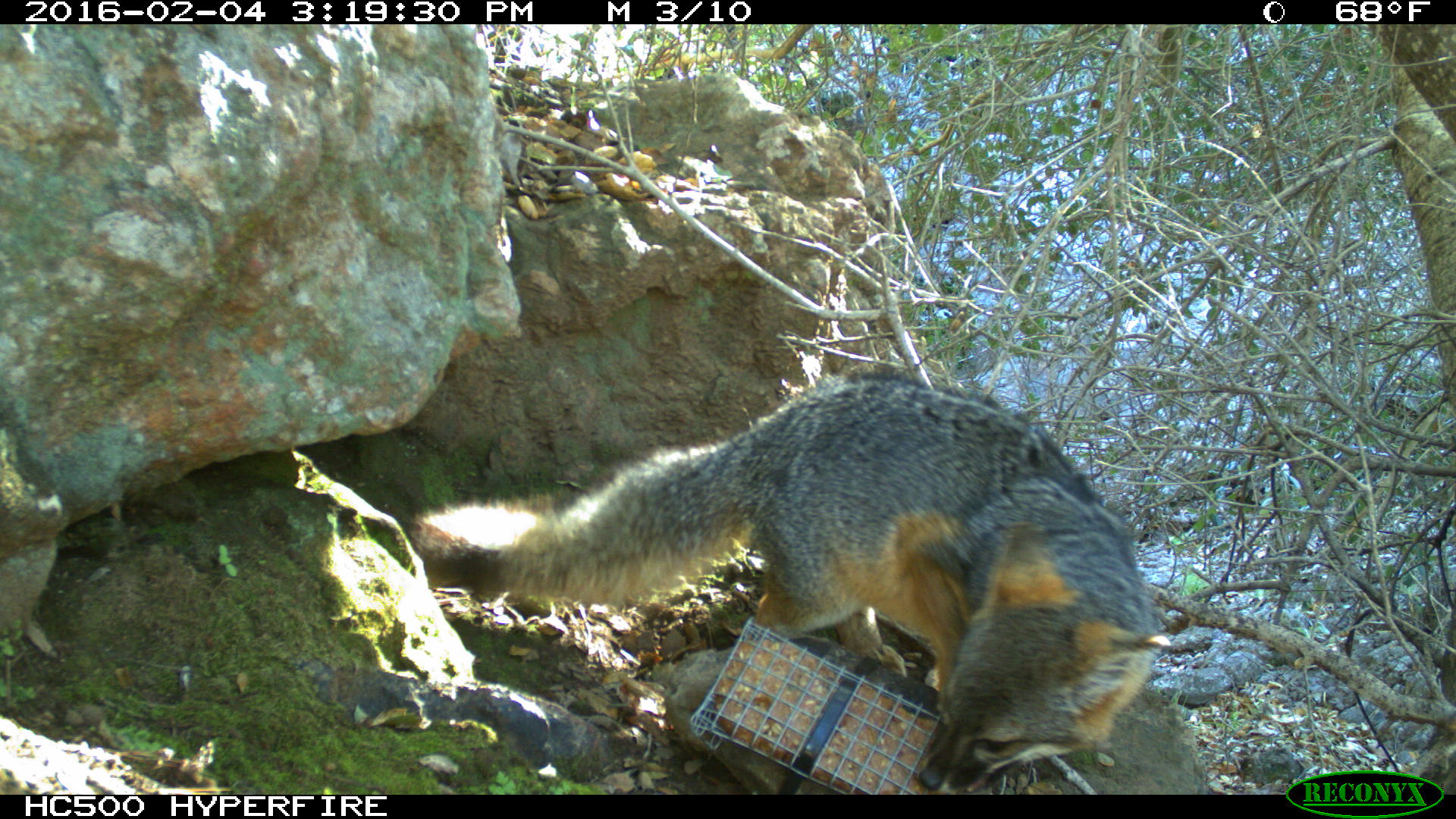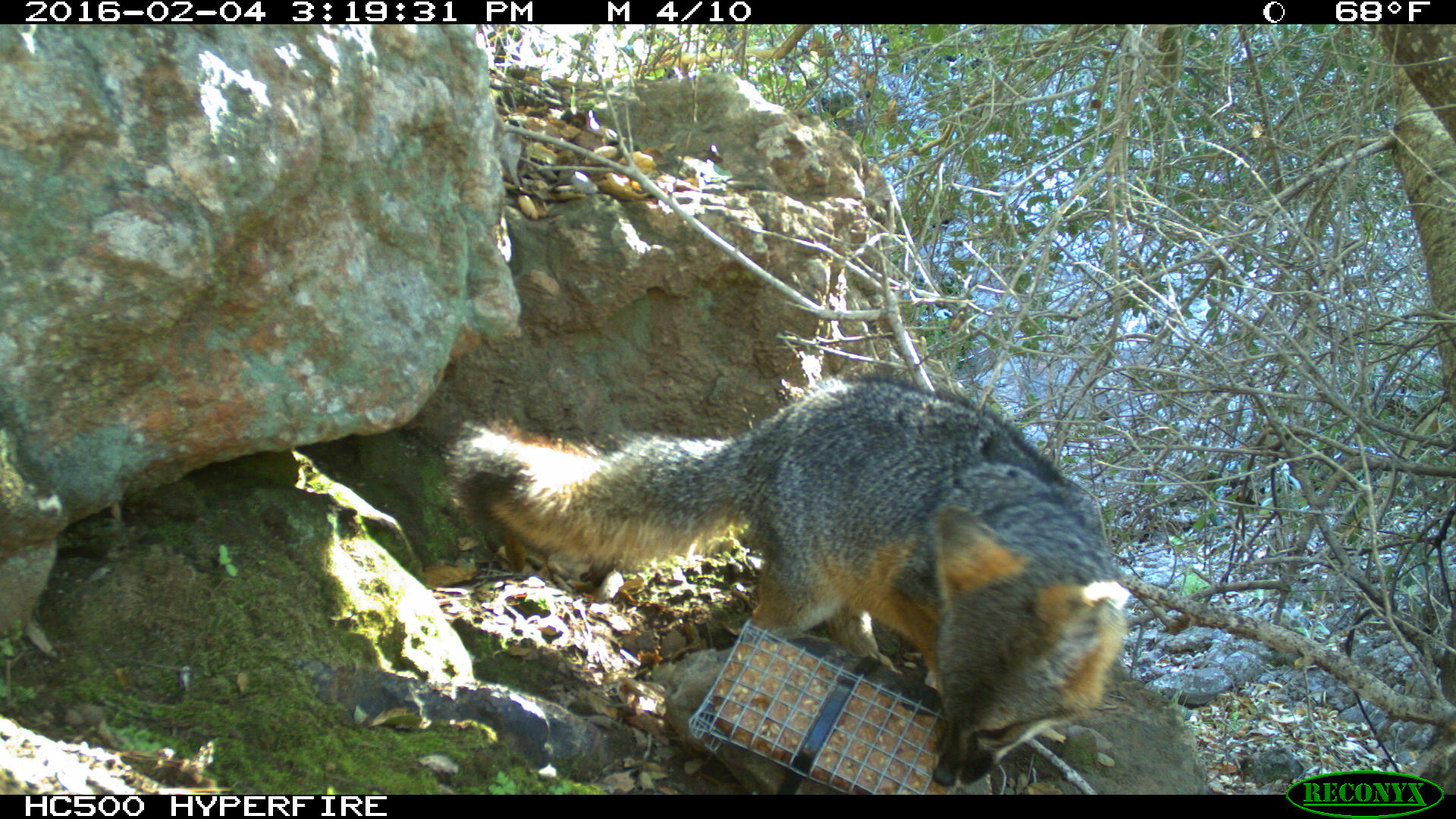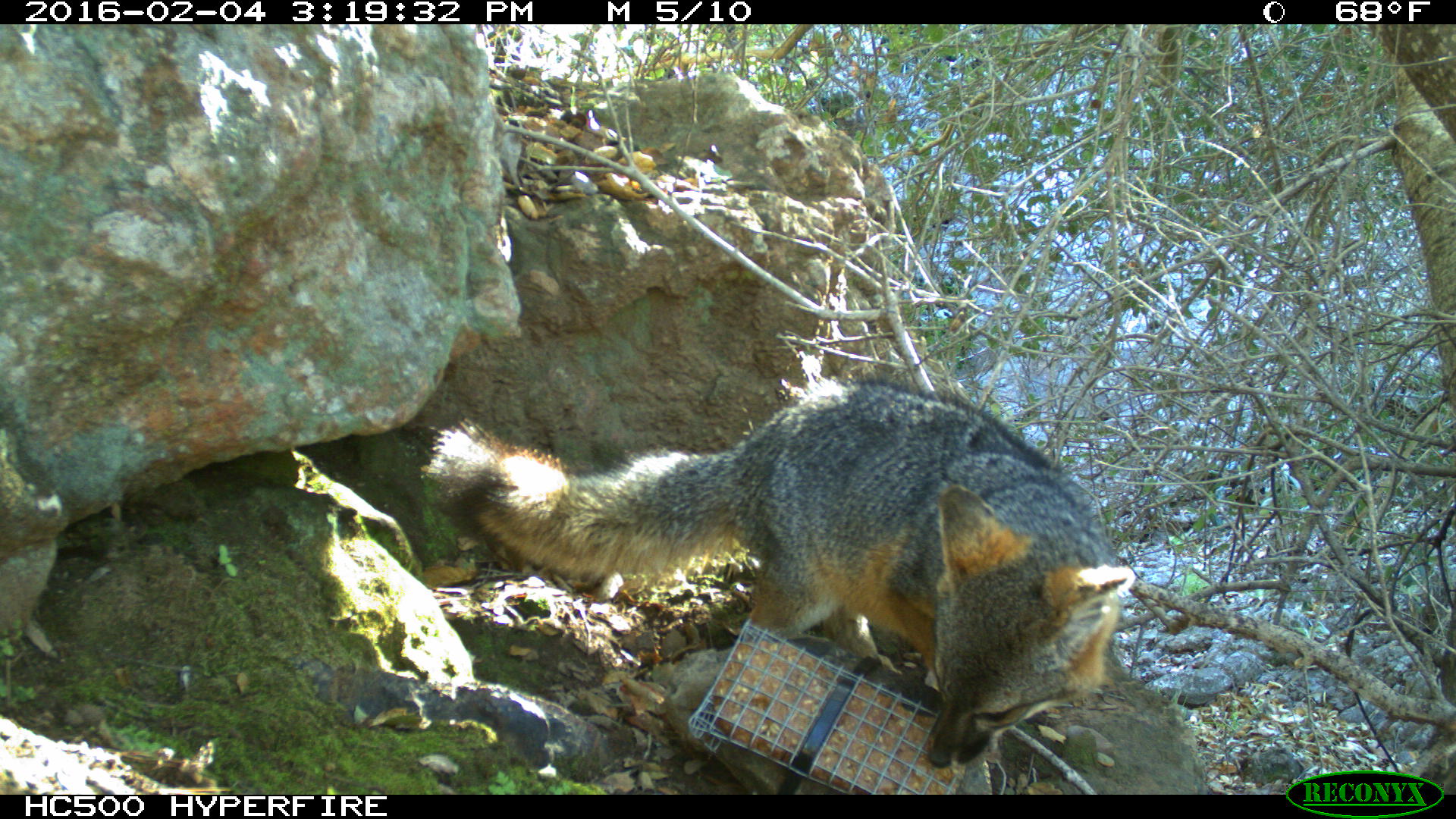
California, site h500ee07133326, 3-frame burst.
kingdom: Animalia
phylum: Chordata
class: Mammalia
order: Carnivora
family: Canidae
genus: Urocyon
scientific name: Urocyon littoralis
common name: island fox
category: fox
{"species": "fox (island fox) (Urocyon littoralis)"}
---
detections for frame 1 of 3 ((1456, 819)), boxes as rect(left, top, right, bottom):
fox: rect(409, 369, 1173, 794)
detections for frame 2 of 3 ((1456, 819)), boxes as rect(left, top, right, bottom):
fox: rect(442, 375, 1129, 785)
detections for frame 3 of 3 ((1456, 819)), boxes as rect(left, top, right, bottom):
fox: rect(428, 376, 1135, 767)